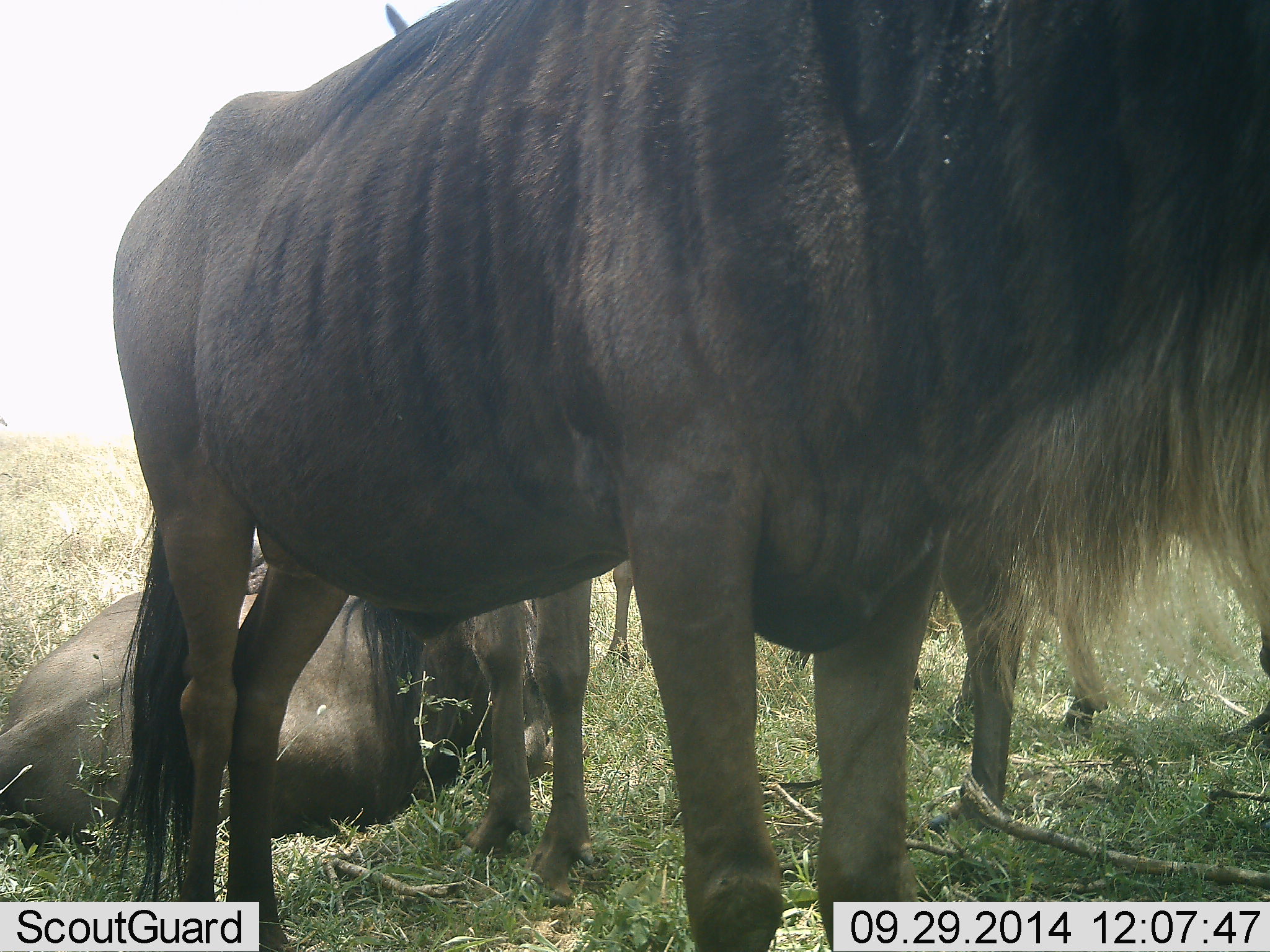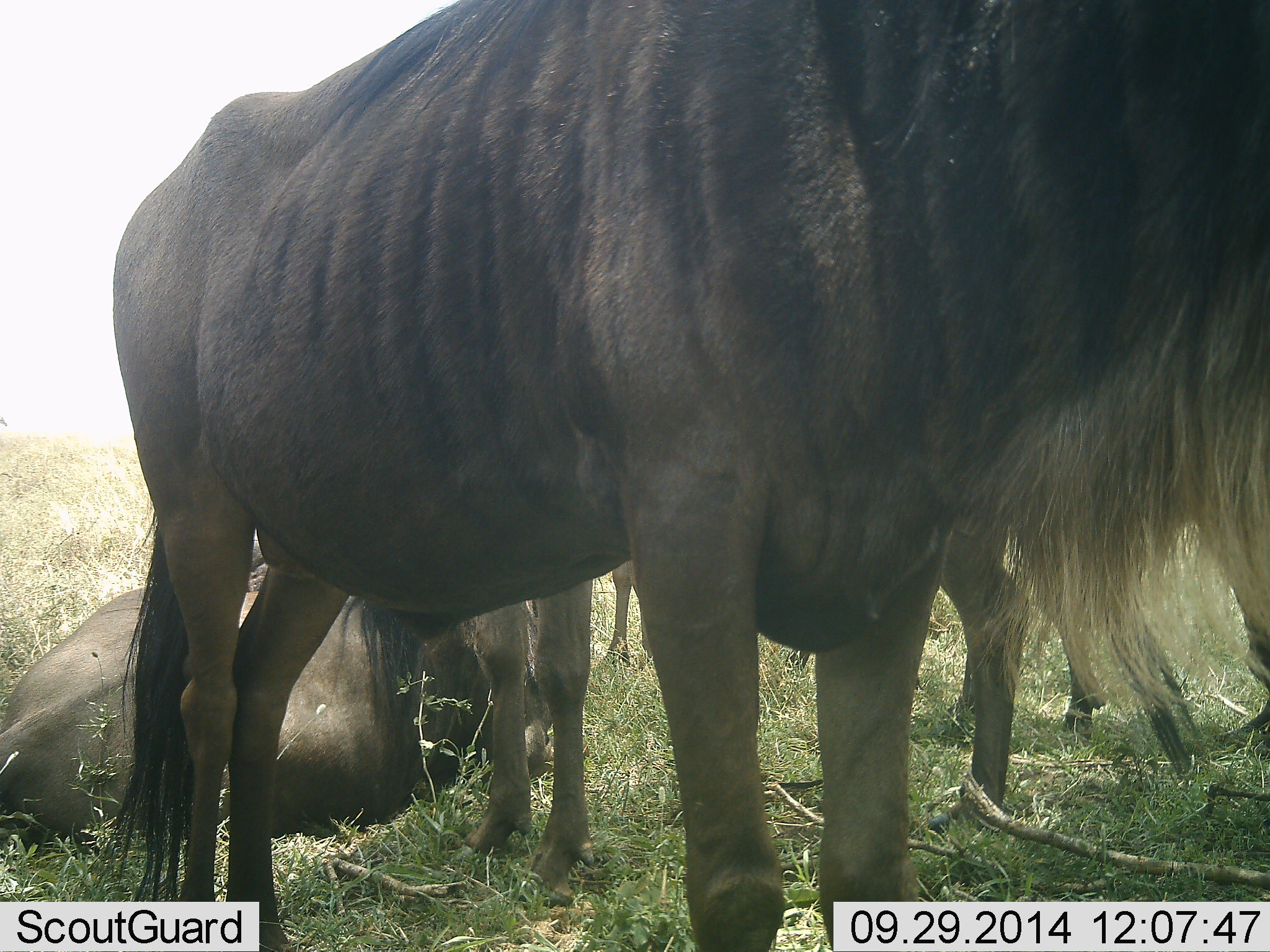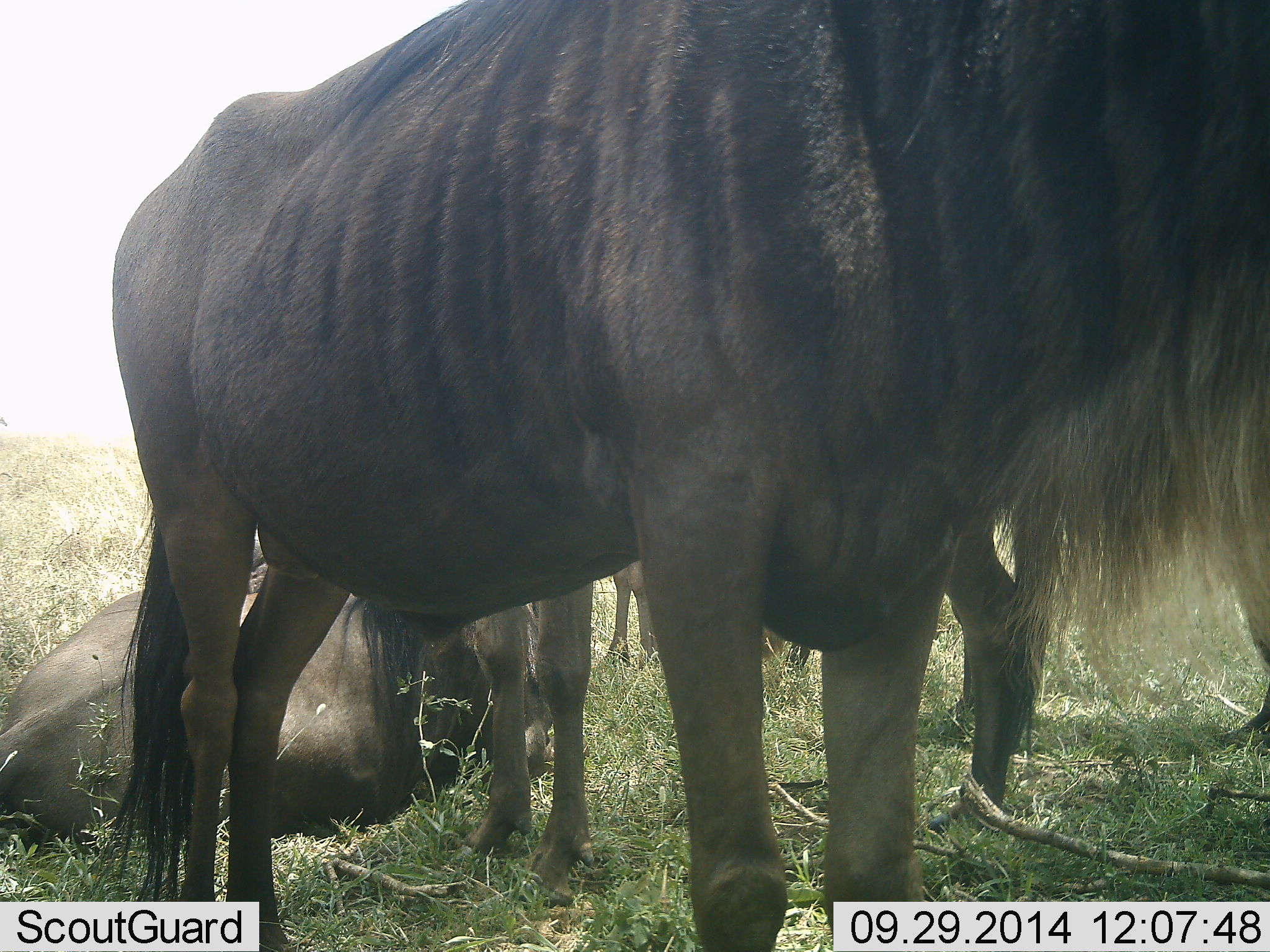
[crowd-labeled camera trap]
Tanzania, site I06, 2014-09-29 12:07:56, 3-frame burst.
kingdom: Animalia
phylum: Chordata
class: Mammalia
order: Artiodactyla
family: Bovidae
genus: Connochaetes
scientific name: Connochaetes taurinus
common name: blue wildebeest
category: wildebeest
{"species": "wildebeest (blue wildebeest) (Connochaetes taurinus)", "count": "5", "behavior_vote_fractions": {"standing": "80%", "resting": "90%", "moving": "10%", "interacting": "0%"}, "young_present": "0%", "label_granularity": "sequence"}